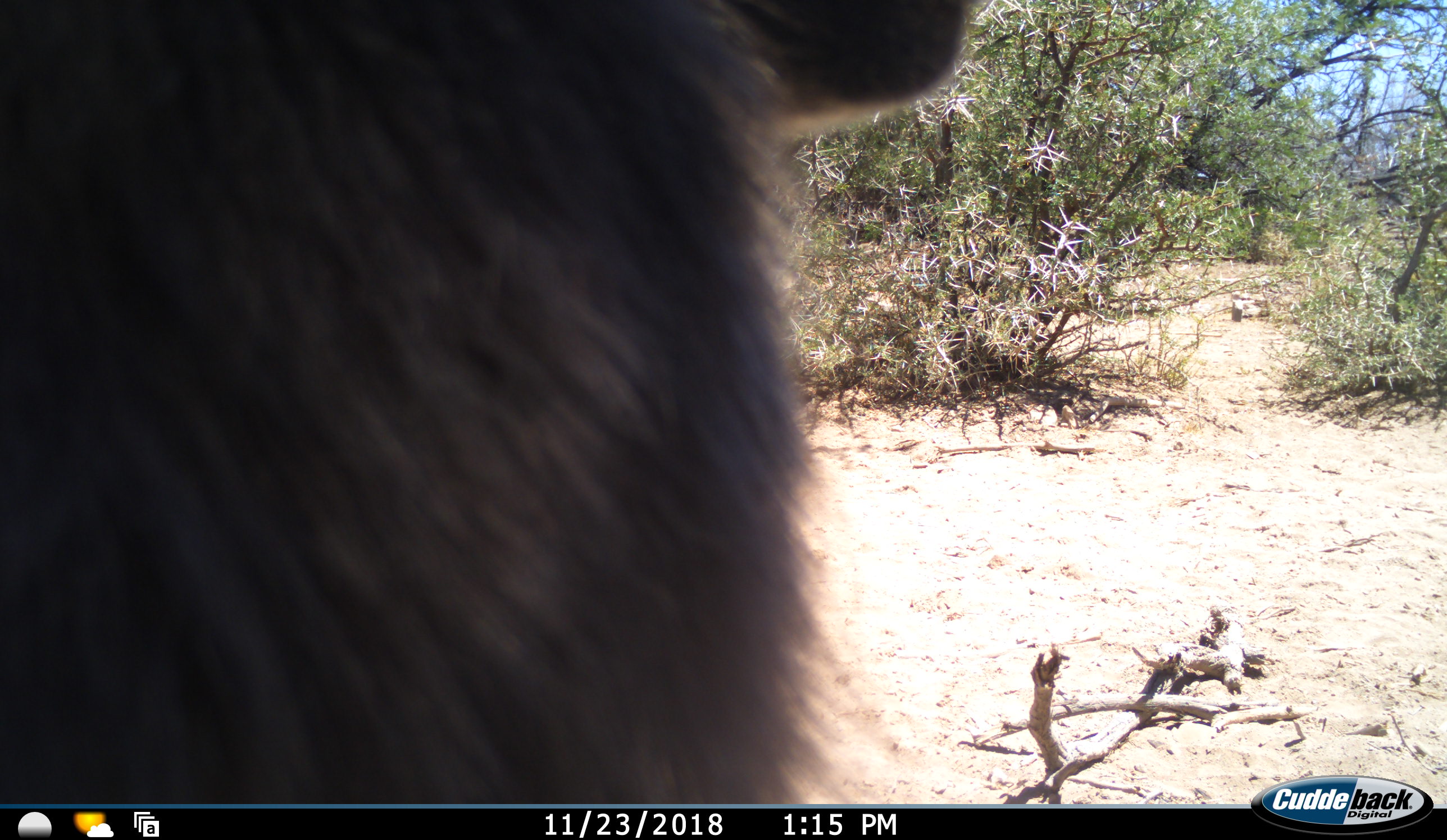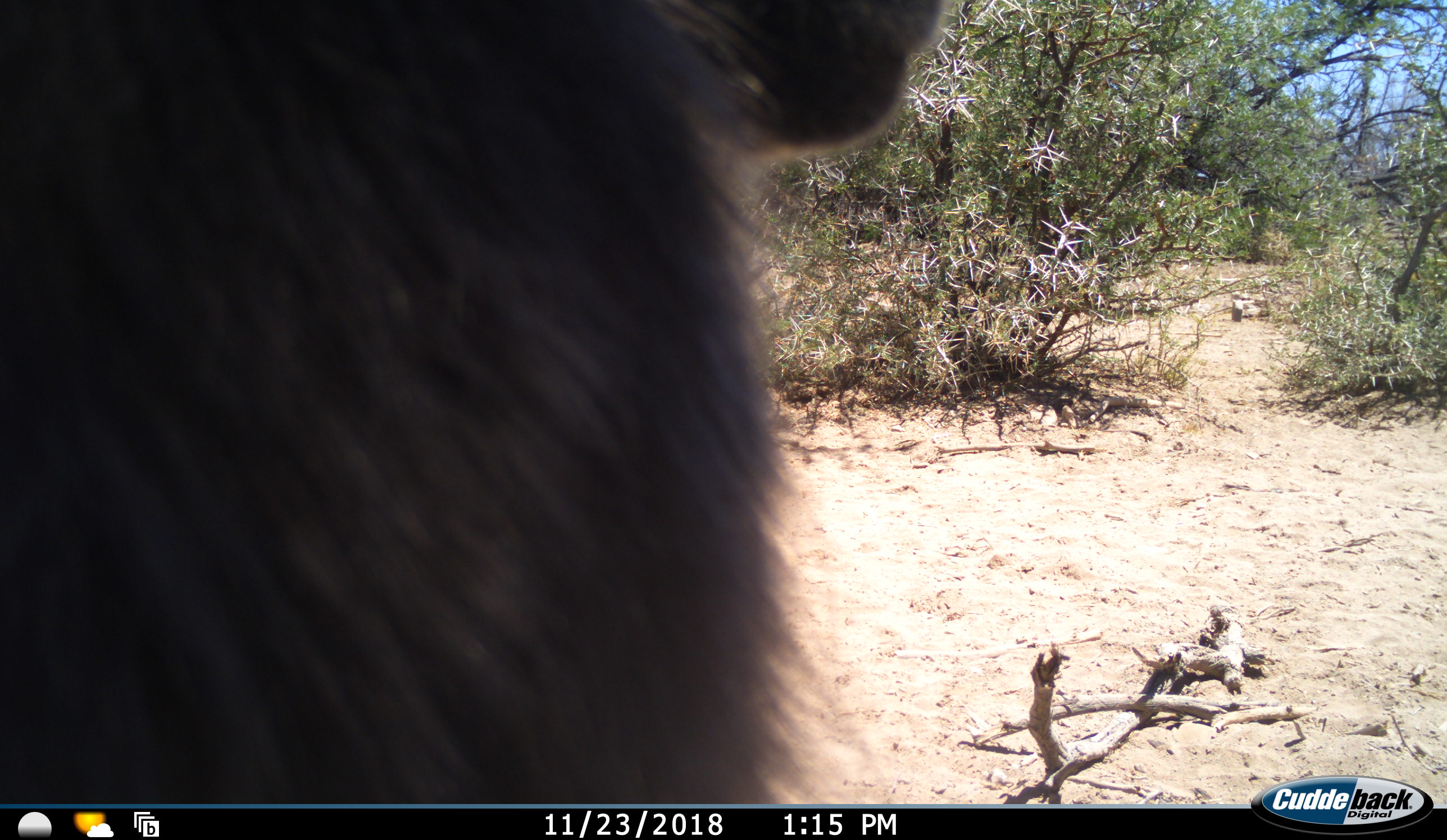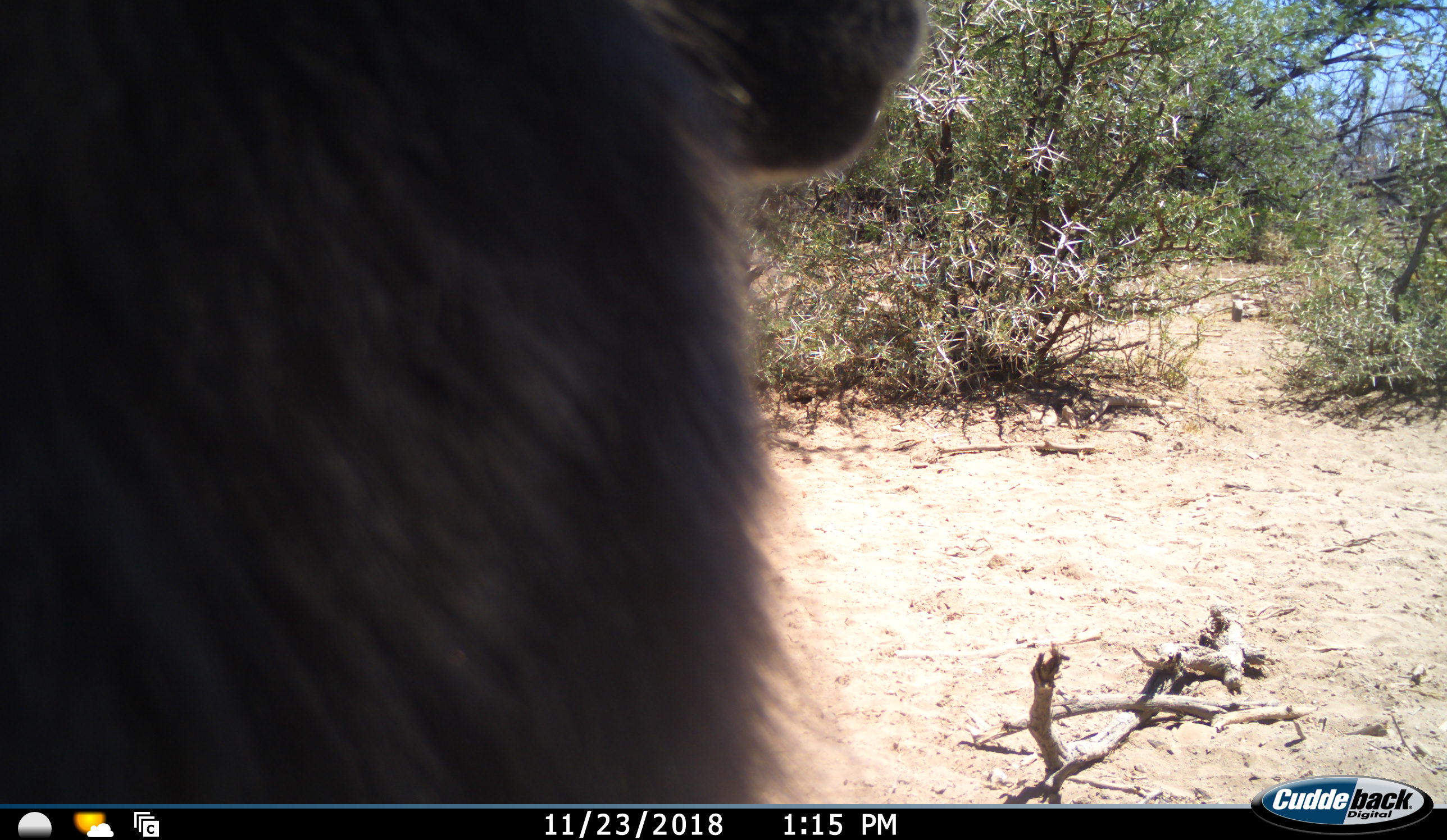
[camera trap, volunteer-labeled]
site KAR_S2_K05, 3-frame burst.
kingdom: Animalia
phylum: Chordata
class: Mammalia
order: Primates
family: Cercopithecidae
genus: Papio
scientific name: Papio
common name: baboon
Baboon (Papio), count 1. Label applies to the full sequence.